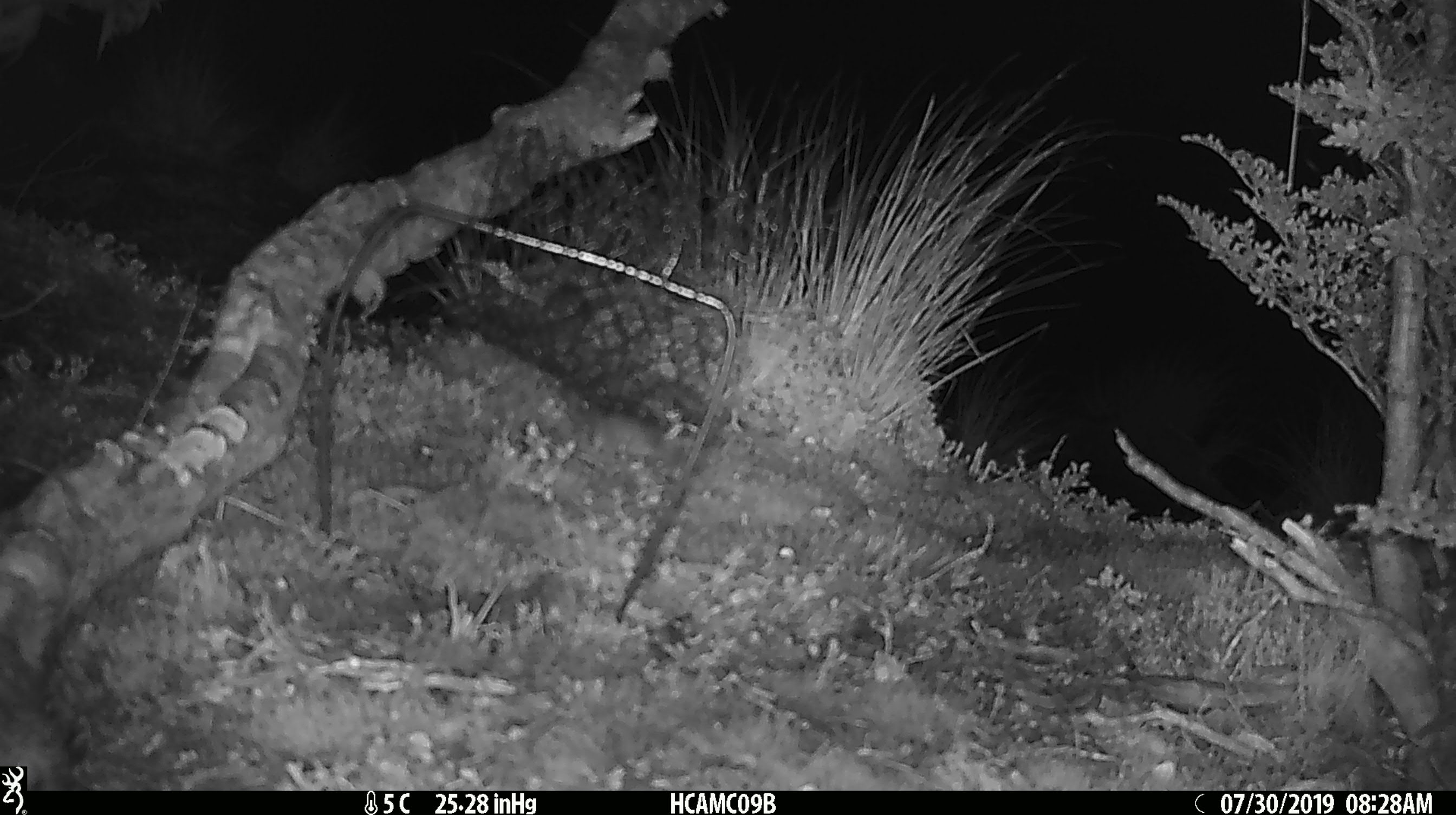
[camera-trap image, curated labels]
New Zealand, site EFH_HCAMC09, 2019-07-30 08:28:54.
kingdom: Animalia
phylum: Chordata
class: Mammalia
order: Rodentia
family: Muridae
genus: Mus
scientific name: Mus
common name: mouse